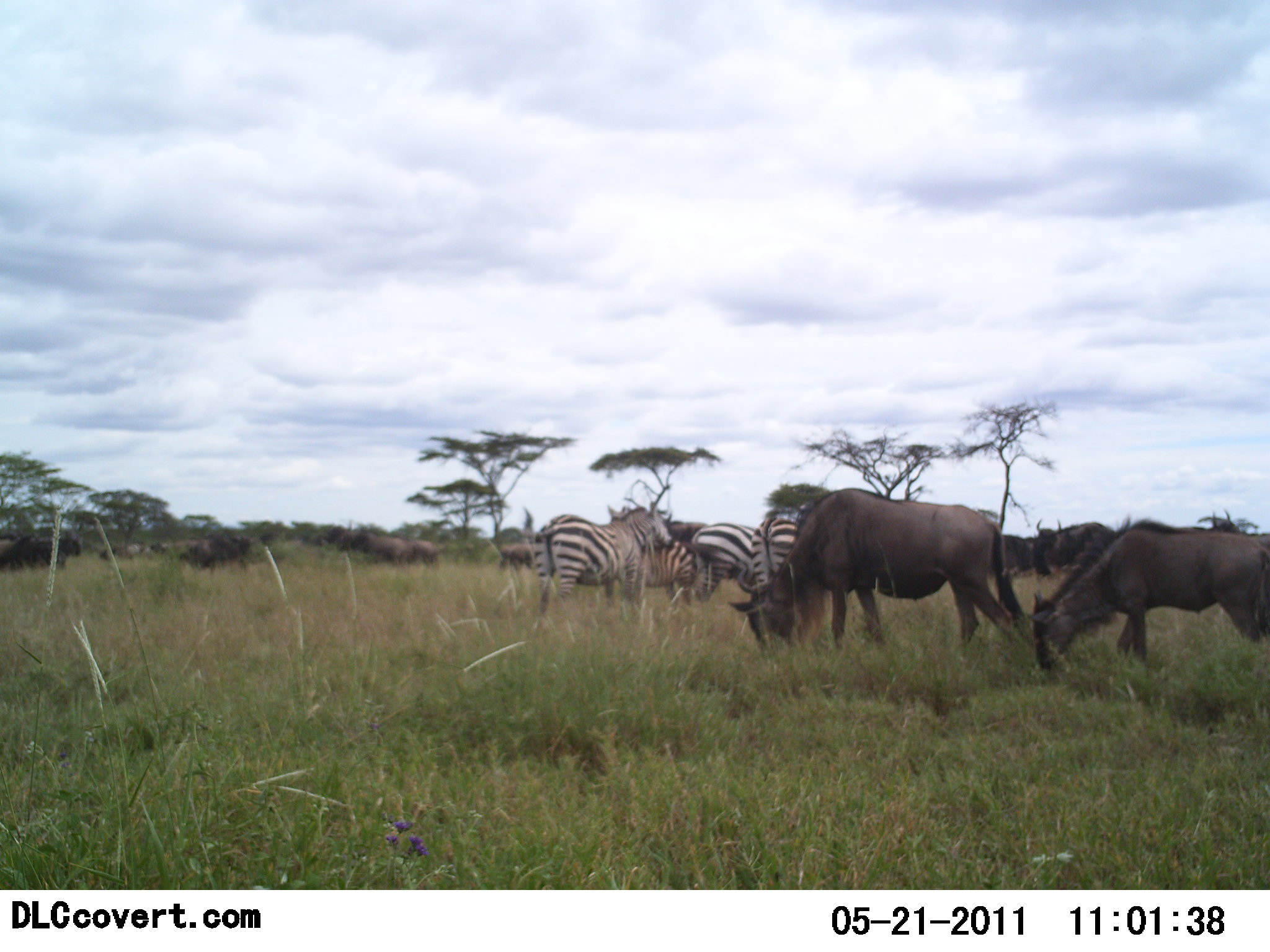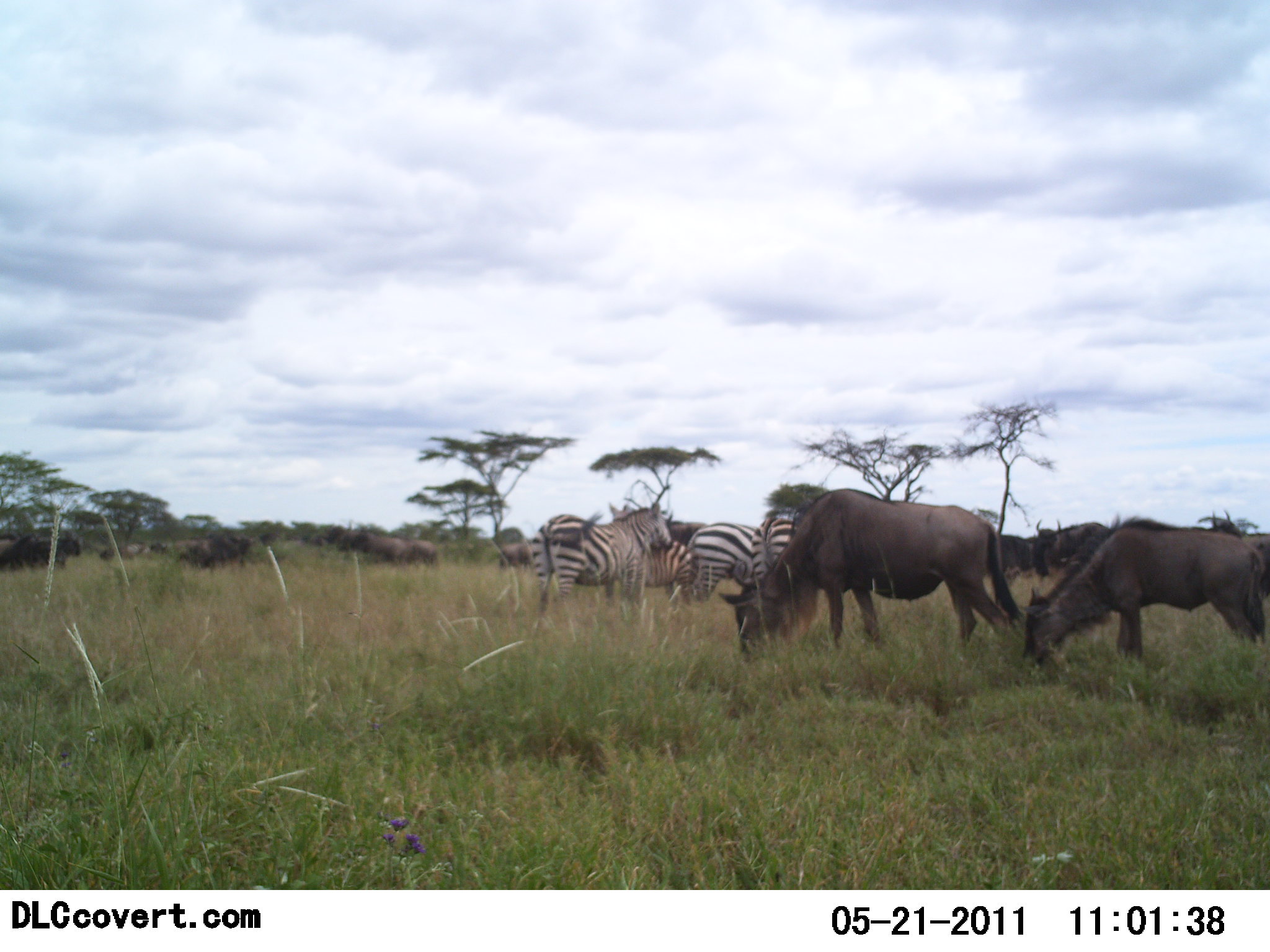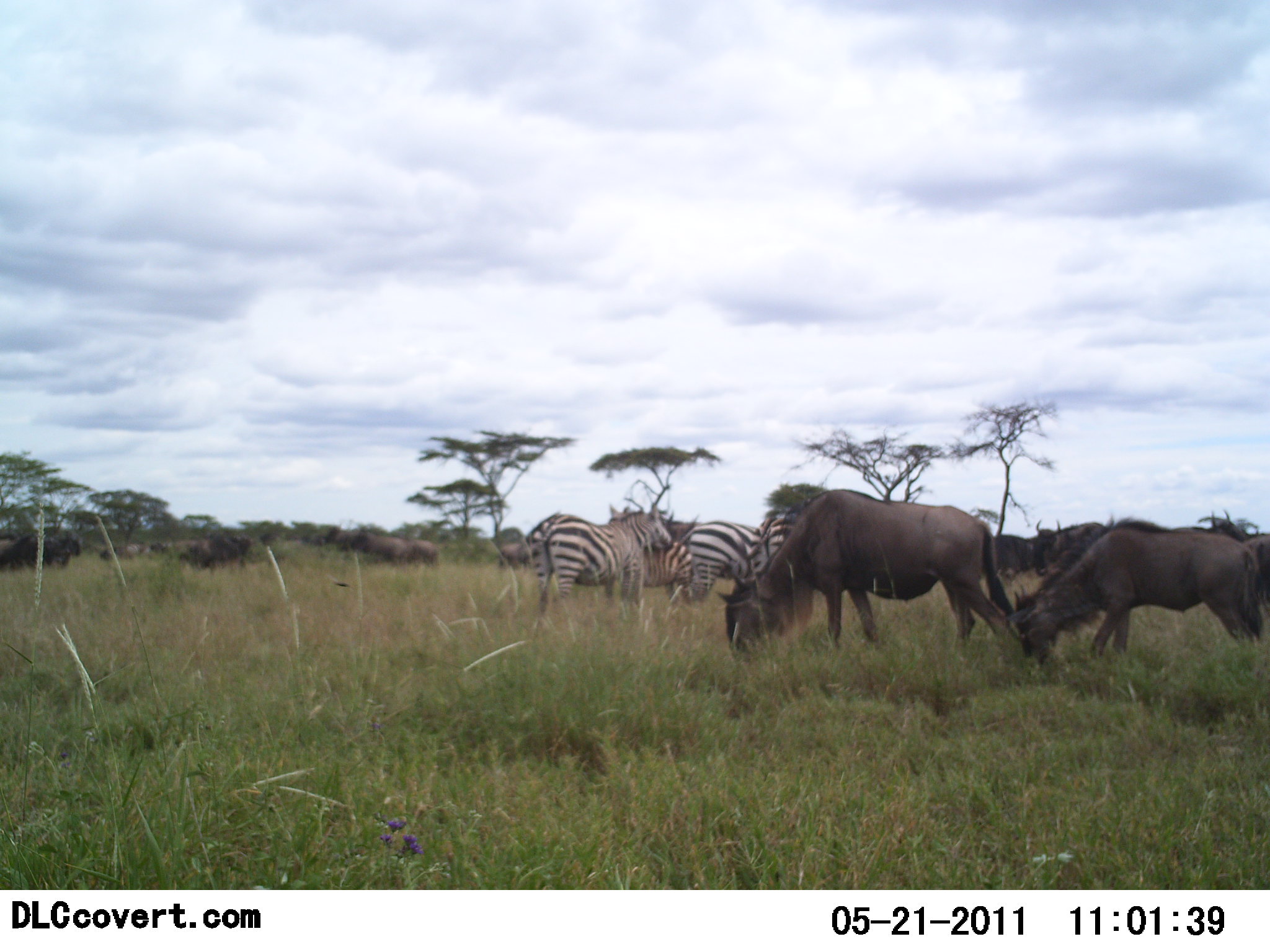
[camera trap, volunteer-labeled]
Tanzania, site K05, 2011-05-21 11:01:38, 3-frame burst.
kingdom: Animalia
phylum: Chordata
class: Mammalia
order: Artiodactyla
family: Bovidae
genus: Connochaetes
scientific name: Connochaetes taurinus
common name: blue wildebeest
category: wildebeest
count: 11-50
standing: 46%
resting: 8%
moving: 15%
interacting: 15%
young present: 0%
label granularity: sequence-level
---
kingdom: Animalia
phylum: Chordata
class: Mammalia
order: Perissodactyla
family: Equidae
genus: Equus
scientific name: Equus quagga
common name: plains zebra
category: zebra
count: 4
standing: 54%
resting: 8%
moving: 0%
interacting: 8%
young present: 0%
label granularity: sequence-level